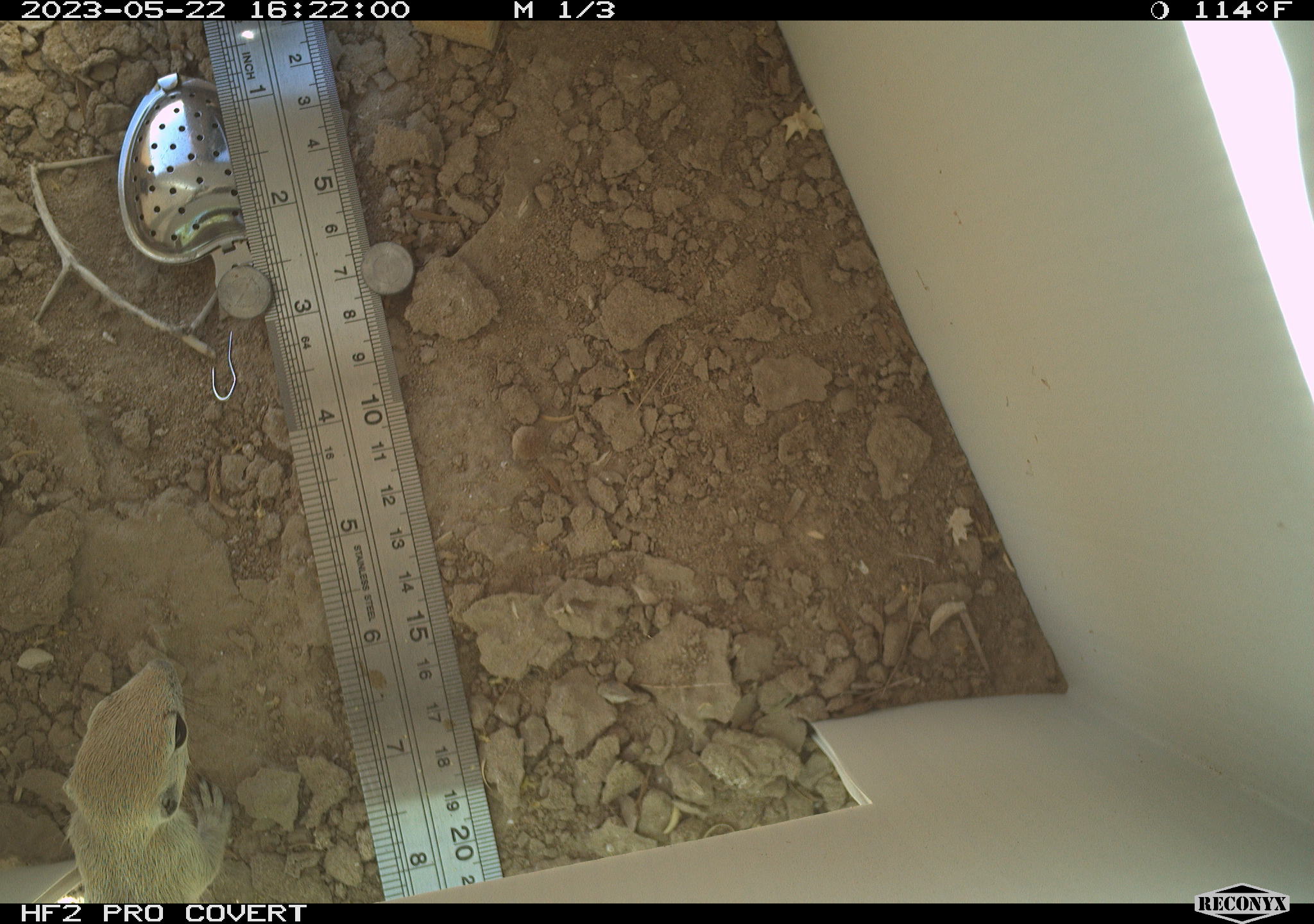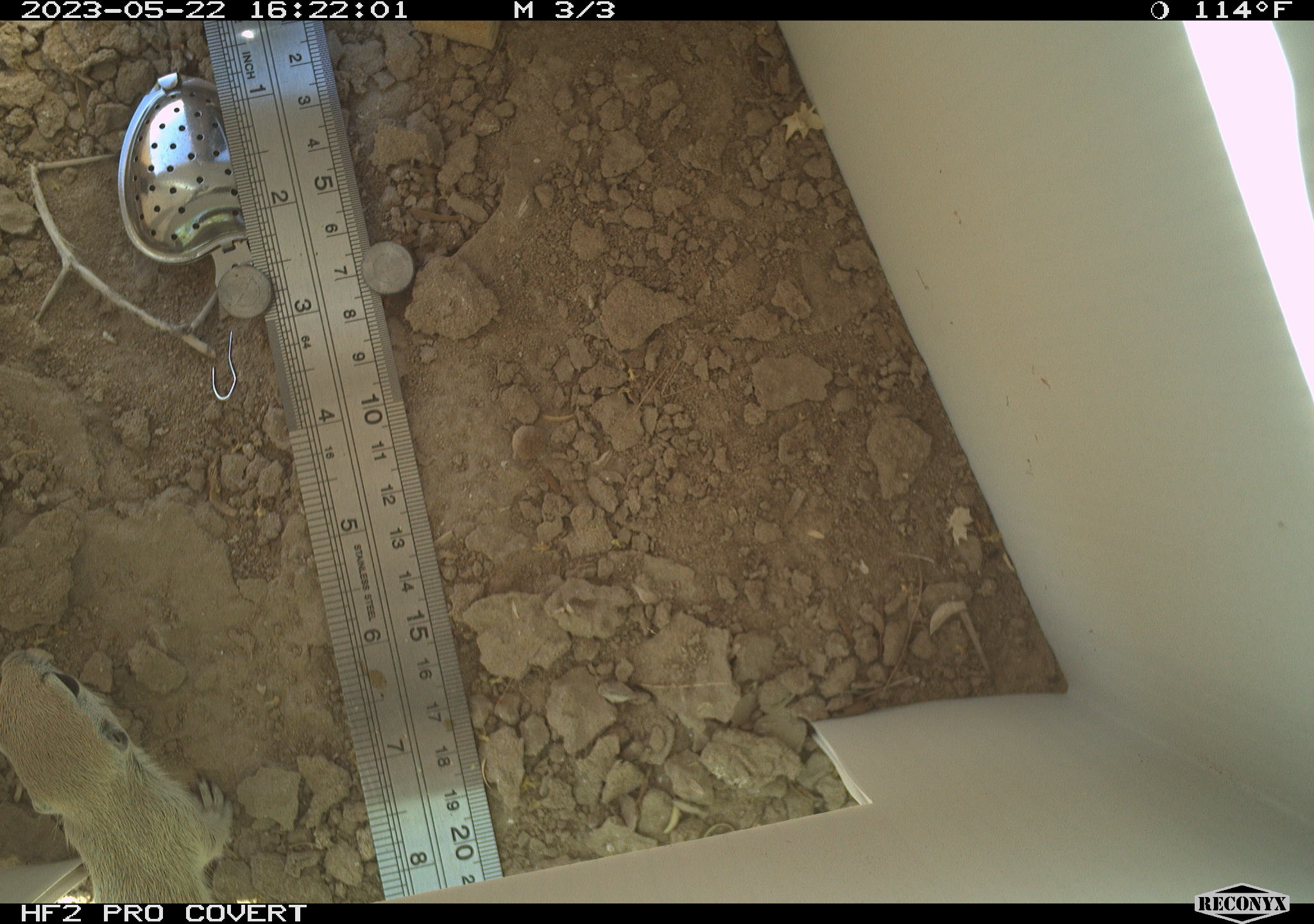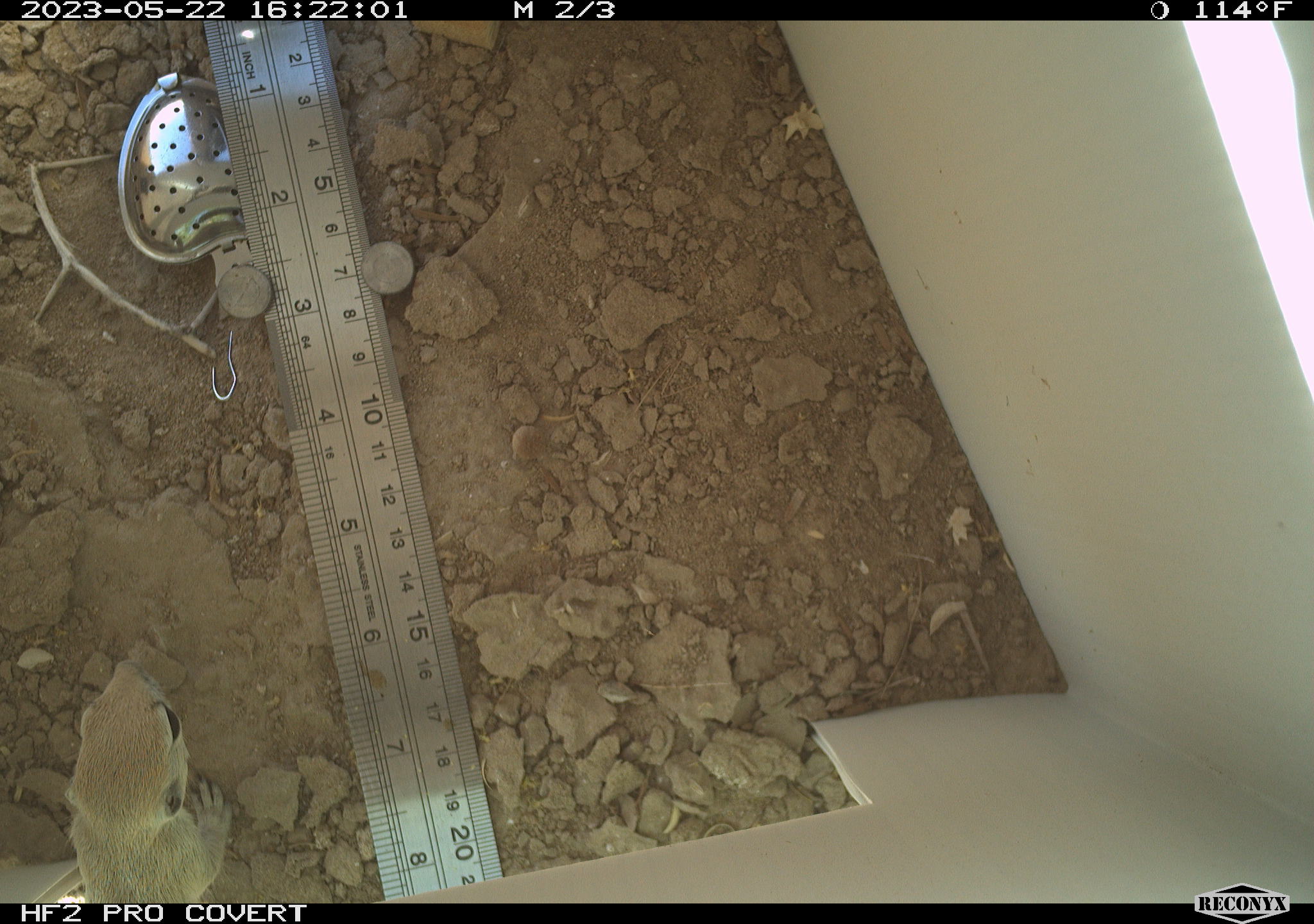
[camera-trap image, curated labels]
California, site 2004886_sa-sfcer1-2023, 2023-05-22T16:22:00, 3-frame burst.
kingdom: Animalia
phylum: Chordata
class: Mammalia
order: Rodentia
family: Sciuridae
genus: Xerospermophilus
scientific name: Xerospermophilus tereticaudus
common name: round-tailed ground squirrel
Round-tailed ground squirrel (Xerospermophilus tereticaudus).